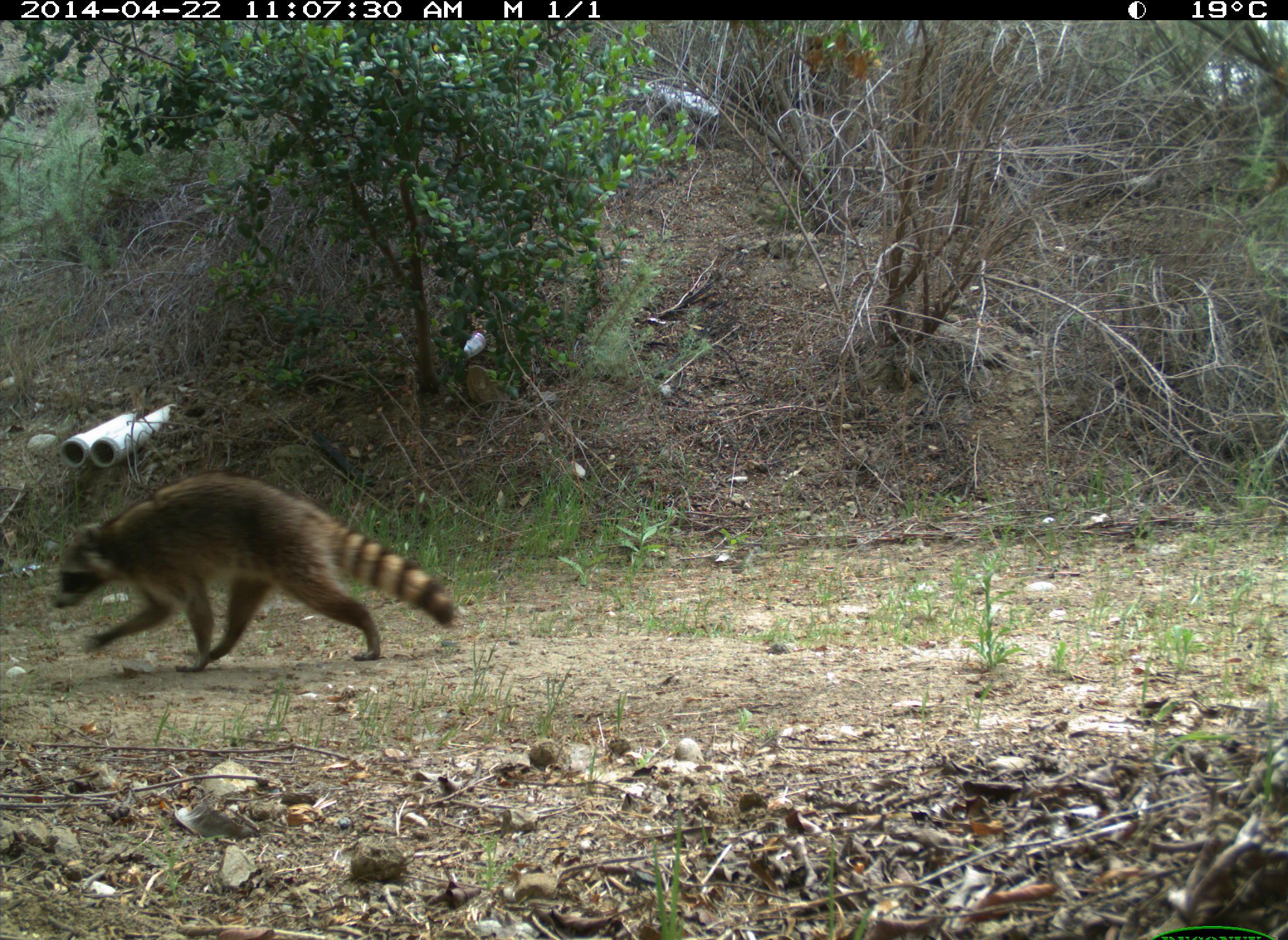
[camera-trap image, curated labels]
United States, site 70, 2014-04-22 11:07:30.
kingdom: Animalia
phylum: Chordata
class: Mammalia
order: Carnivora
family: Procyonidae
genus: Procyon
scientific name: Procyon lotor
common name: raccoon